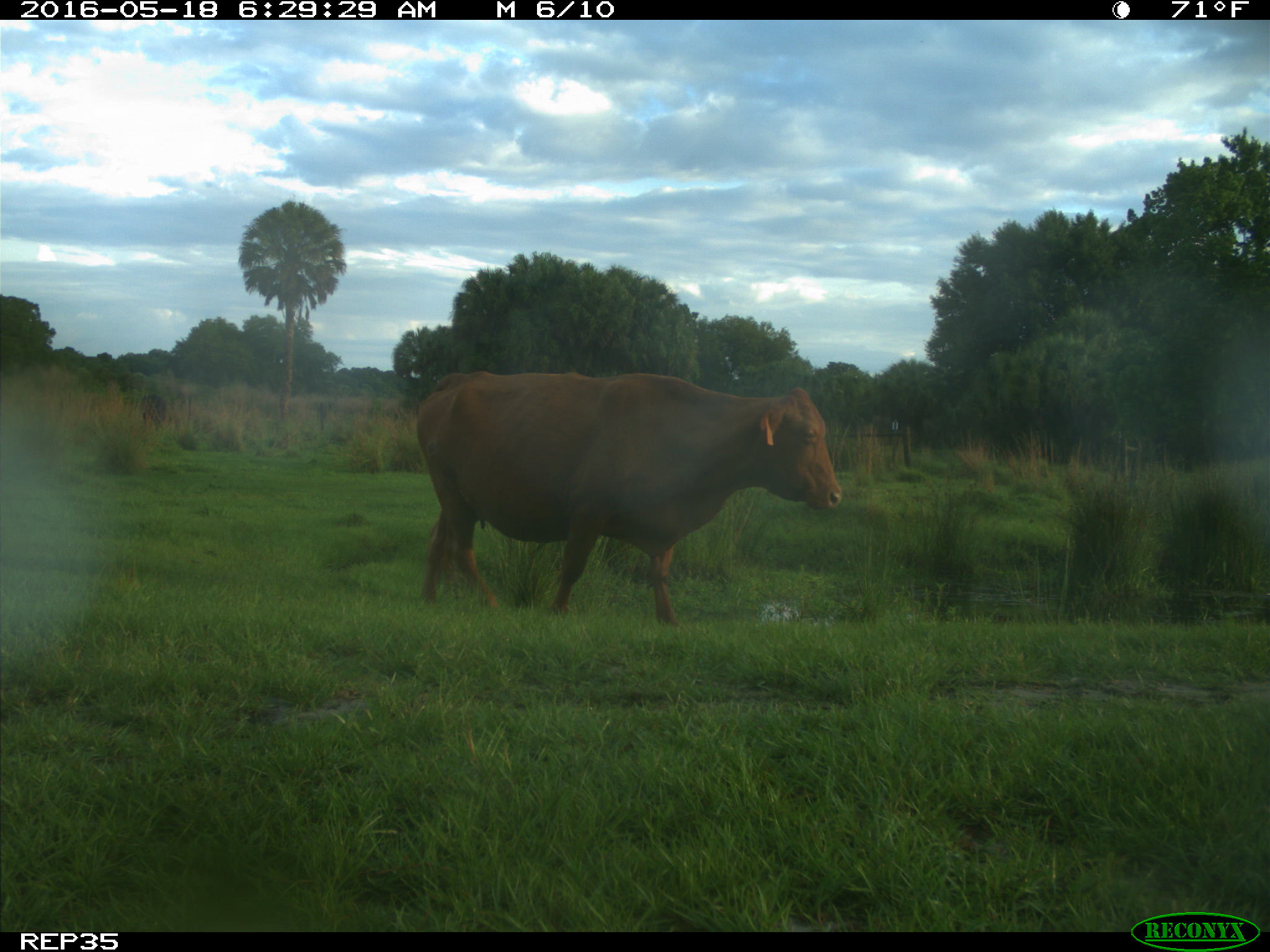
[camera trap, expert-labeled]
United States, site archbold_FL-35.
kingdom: Animalia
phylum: Chordata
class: Mammalia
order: Artiodactyla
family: Bovidae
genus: Bos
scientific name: Bos taurus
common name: domestic cow